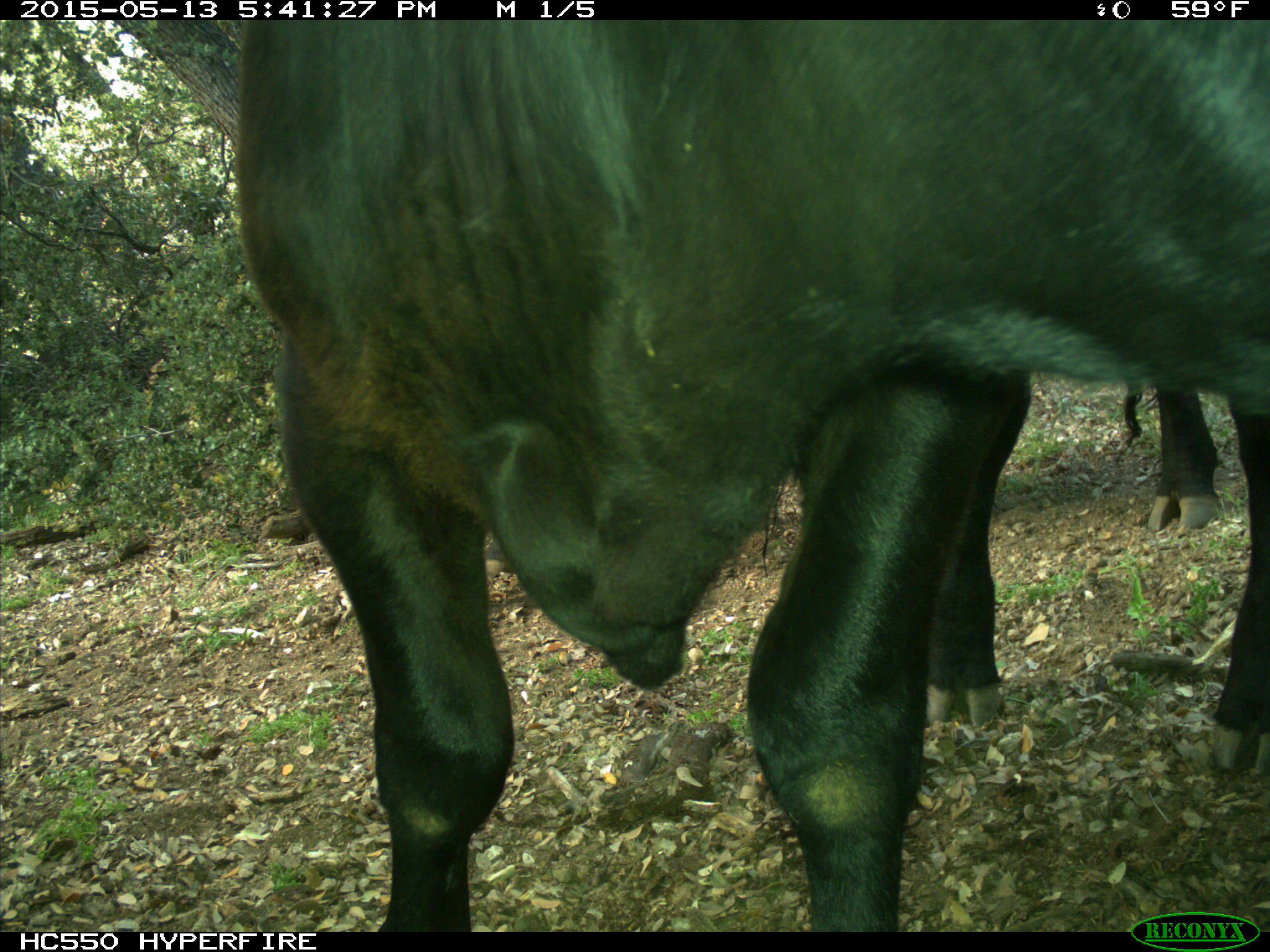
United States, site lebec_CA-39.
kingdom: Animalia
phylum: Chordata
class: Mammalia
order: Artiodactyla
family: Bovidae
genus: Bos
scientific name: Bos taurus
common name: domestic cow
Bos taurus (domestic cow).